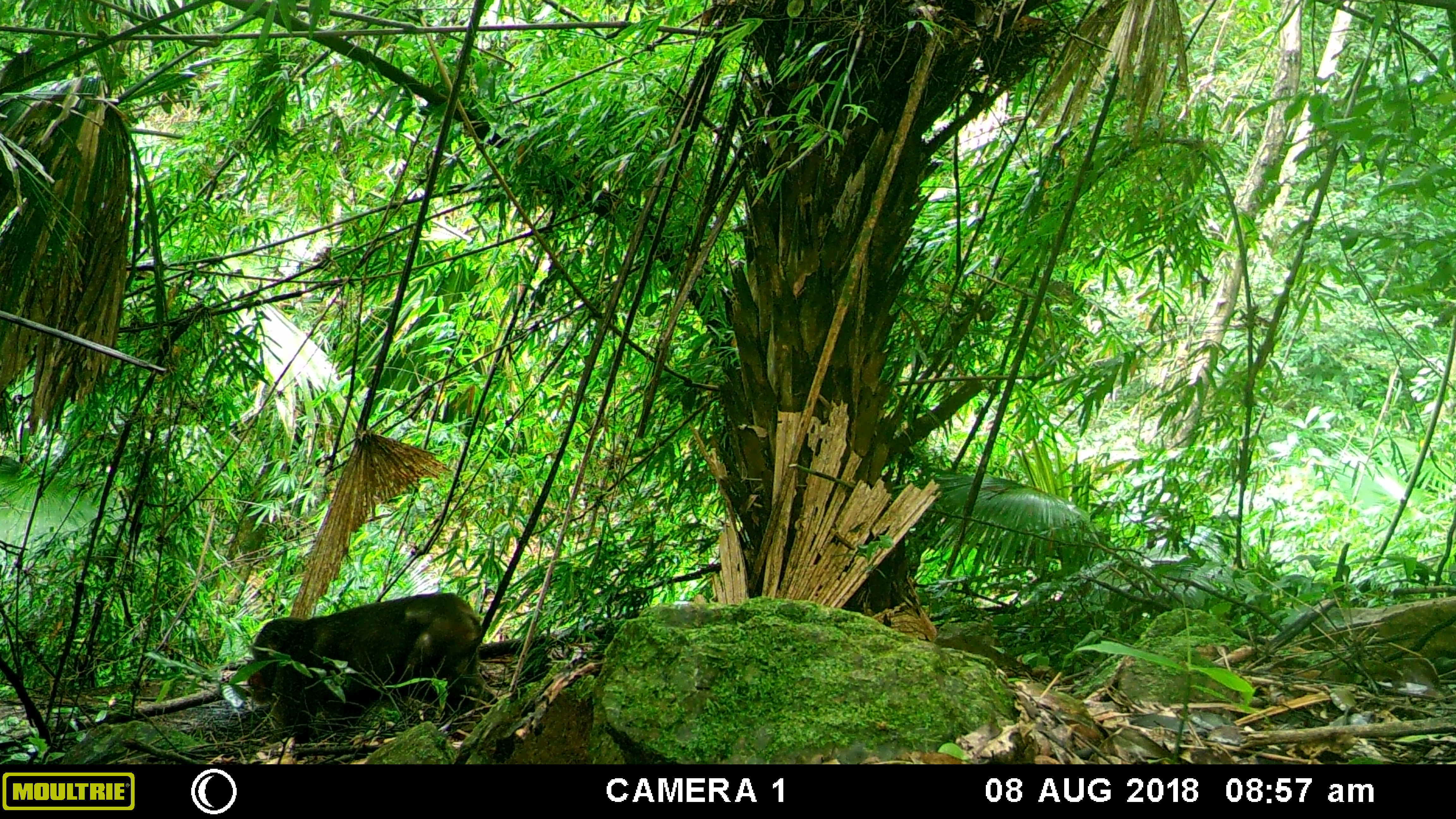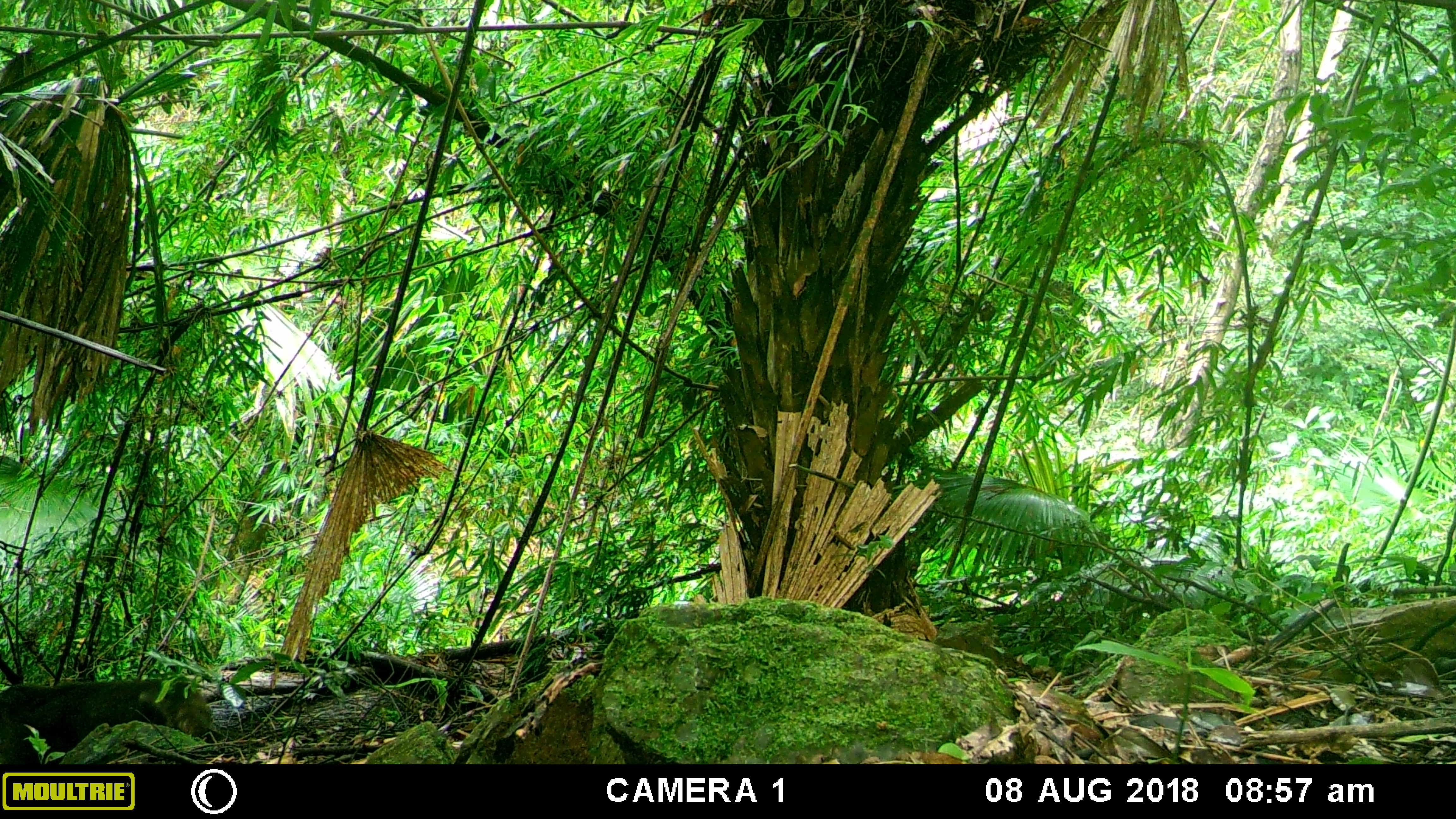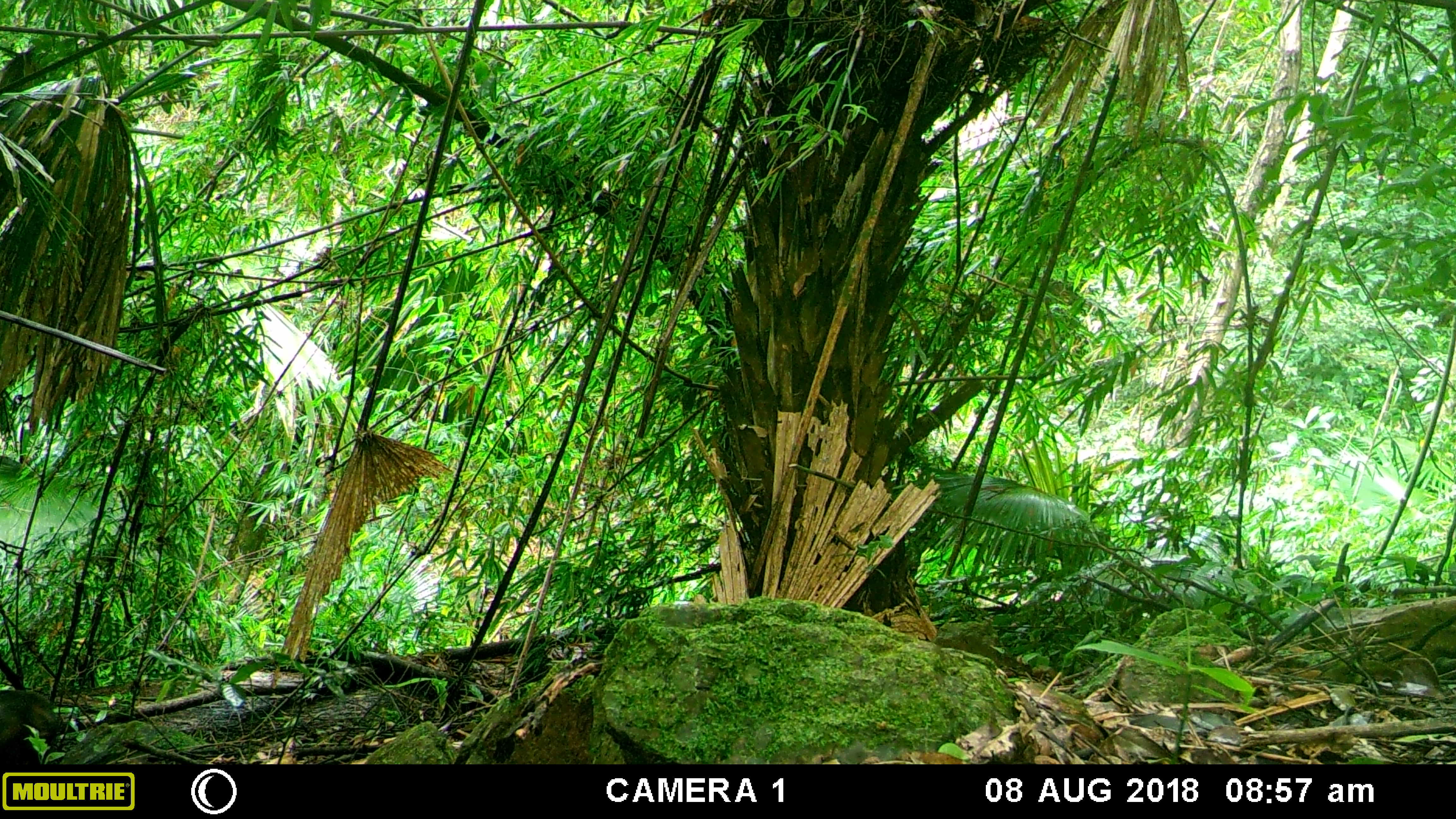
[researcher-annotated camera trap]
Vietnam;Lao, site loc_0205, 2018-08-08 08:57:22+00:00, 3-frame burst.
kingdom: Animalia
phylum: Chordata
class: Mammalia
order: Primates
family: Cercopithecidae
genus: Macaca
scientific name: Macaca arctoides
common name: stump-tailed macaque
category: stump tailed macaque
Stump tailed macaque (stump-tailed macaque) (Macaca arctoides). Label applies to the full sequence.